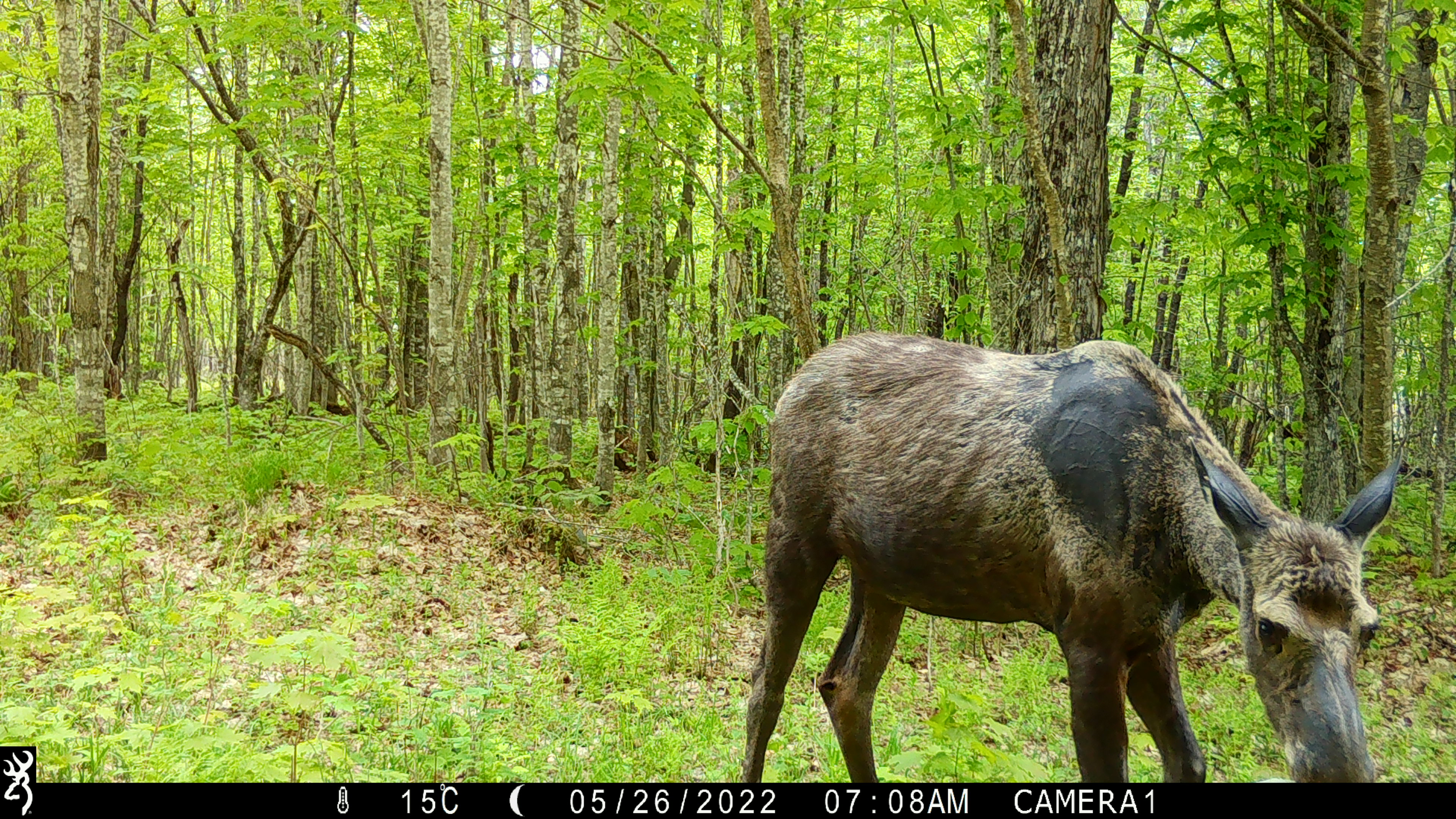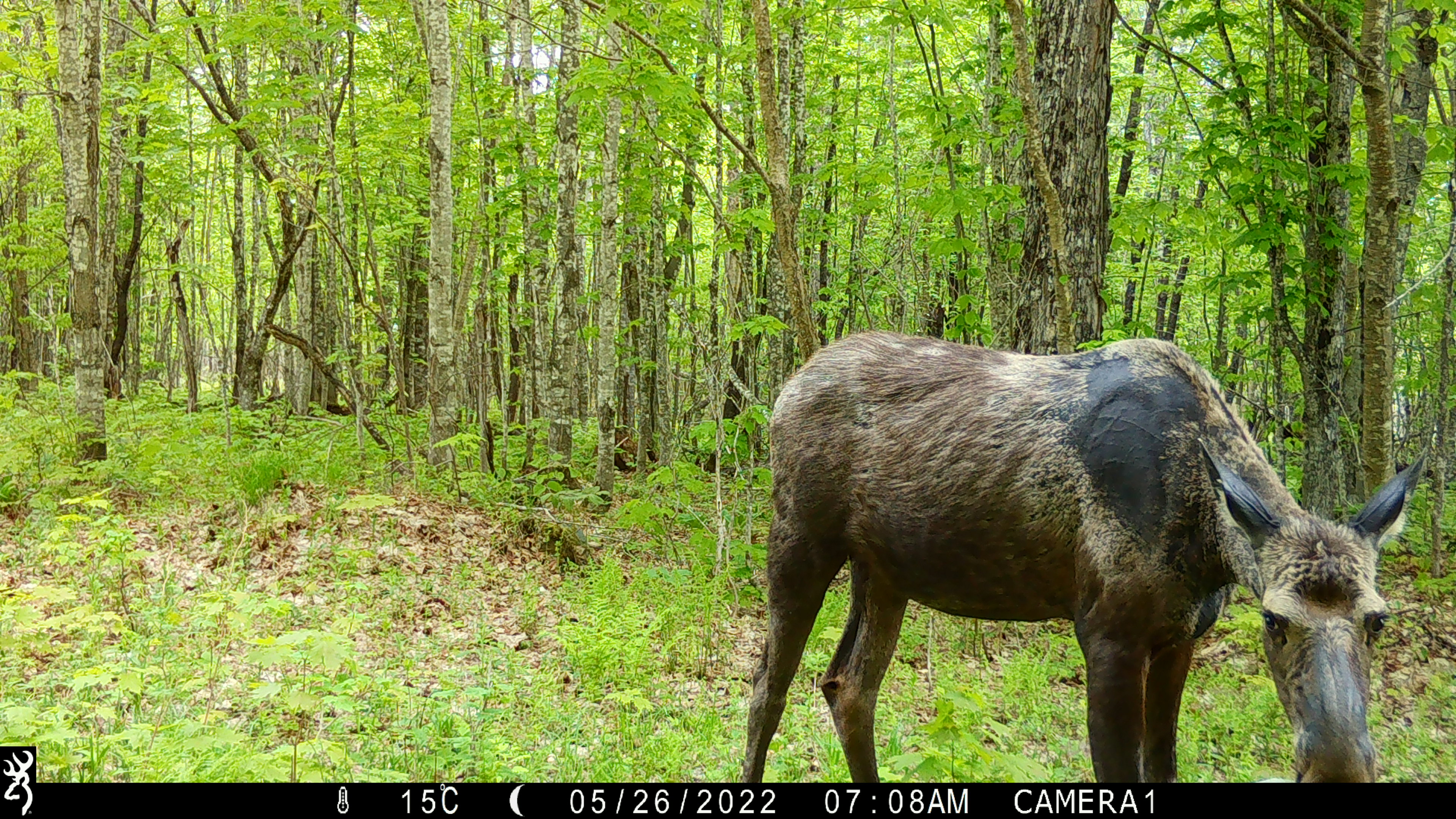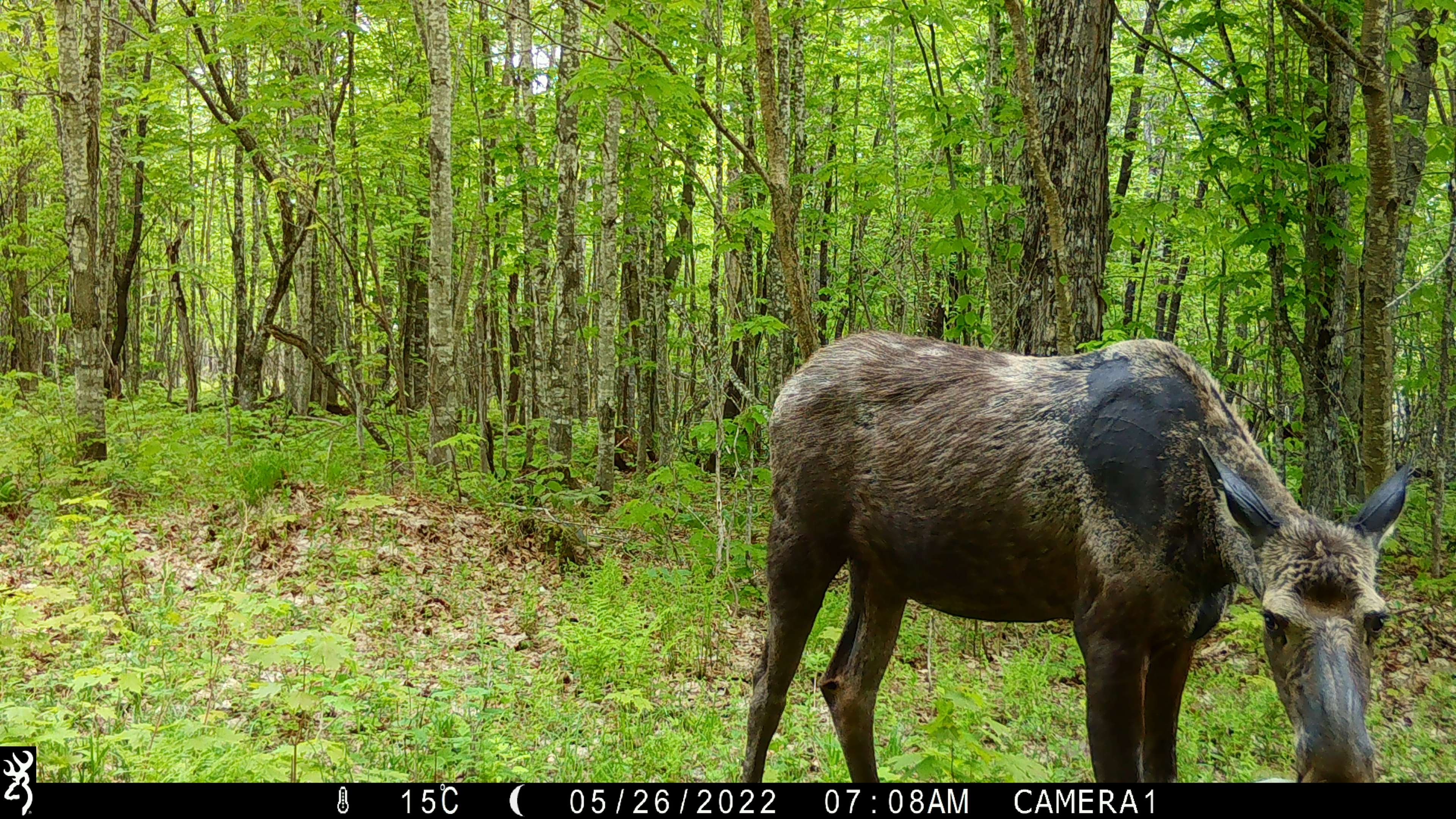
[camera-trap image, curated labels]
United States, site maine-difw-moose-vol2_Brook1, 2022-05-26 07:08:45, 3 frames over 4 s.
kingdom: Animalia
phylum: Chordata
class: Mammalia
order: Artiodactyla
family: Cervidae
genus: Alces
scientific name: Alces alces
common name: moose